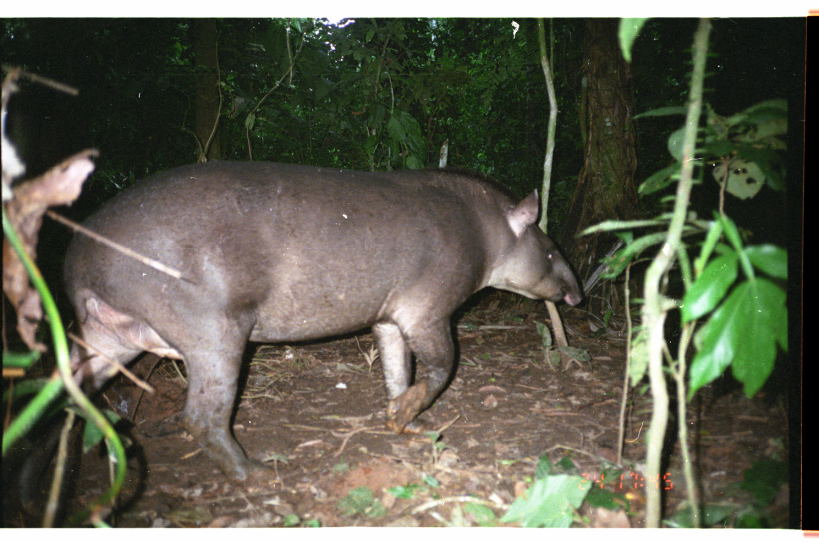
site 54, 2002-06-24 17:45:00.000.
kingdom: Animalia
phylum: Chordata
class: Mammalia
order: Perissodactyla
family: Tapiridae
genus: Tapirus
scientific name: Tapirus terrestris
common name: south american tapir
Tapirus terrestris (south american tapir).